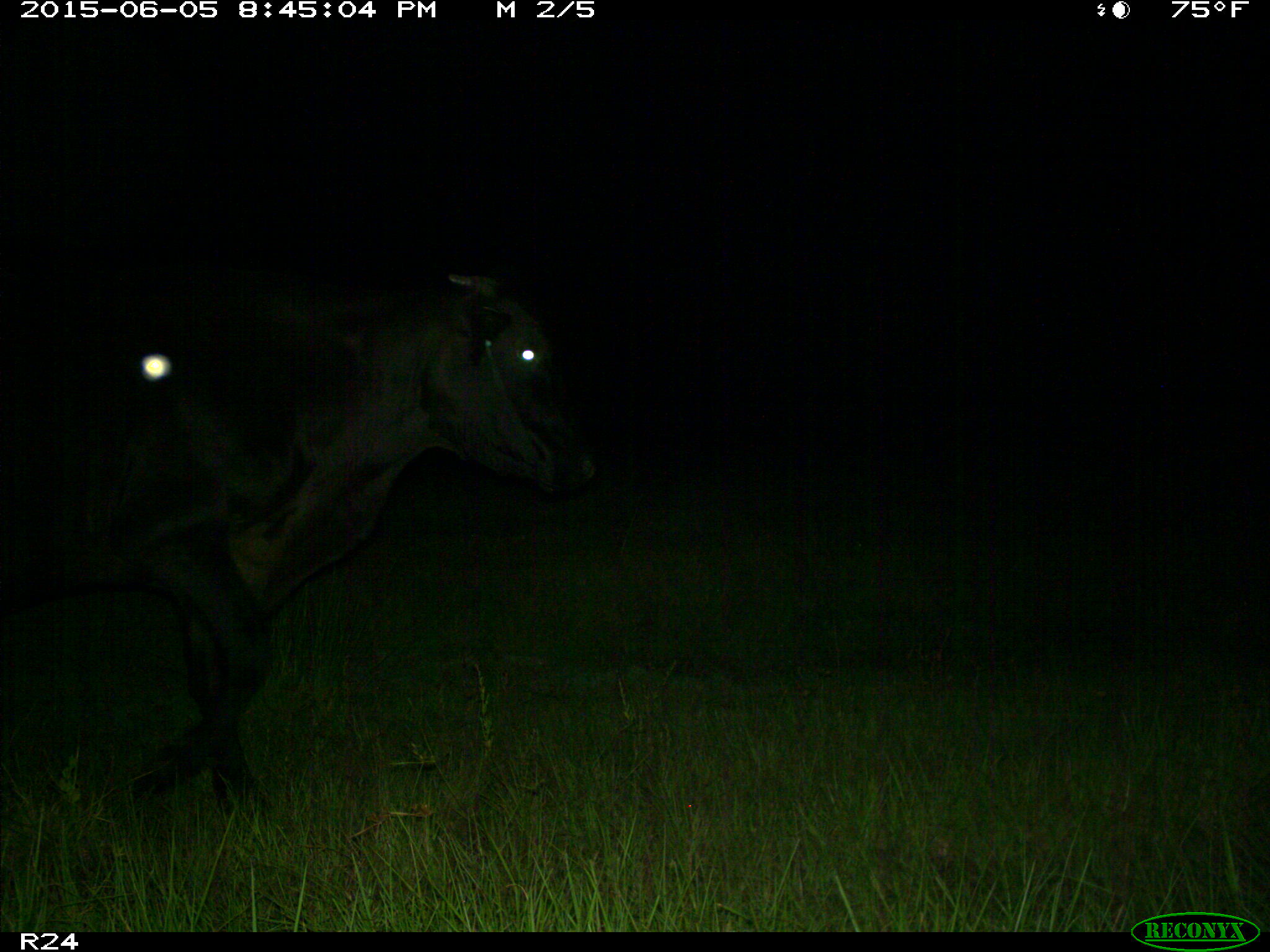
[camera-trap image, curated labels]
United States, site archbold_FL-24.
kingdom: Animalia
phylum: Chordata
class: Mammalia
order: Artiodactyla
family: Bovidae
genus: Bos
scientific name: Bos taurus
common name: domestic cow